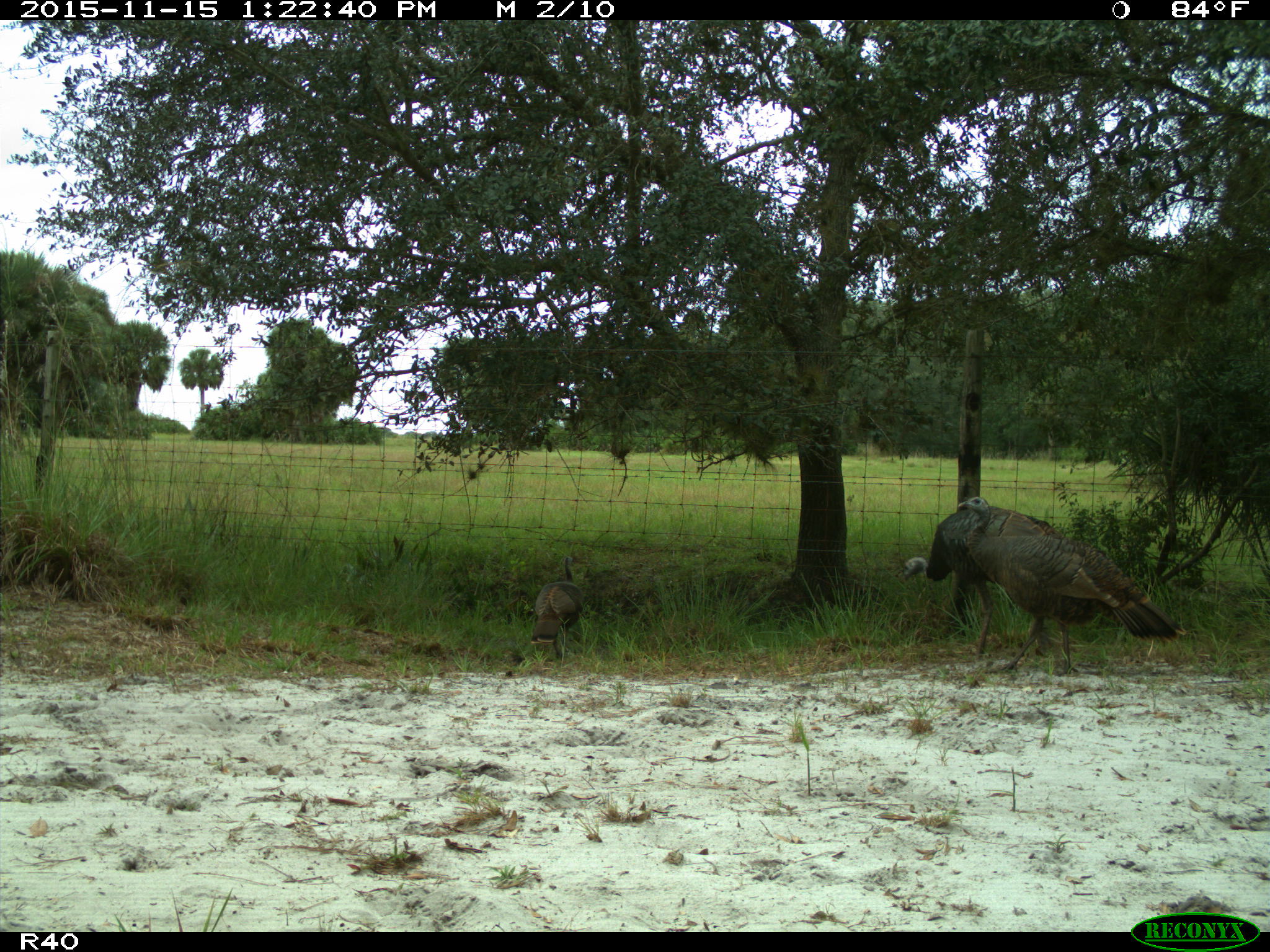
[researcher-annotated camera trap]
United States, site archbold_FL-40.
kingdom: Animalia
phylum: Chordata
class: Aves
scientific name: Aves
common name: birds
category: unidentified bird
Unidentified bird (birds) (Aves).